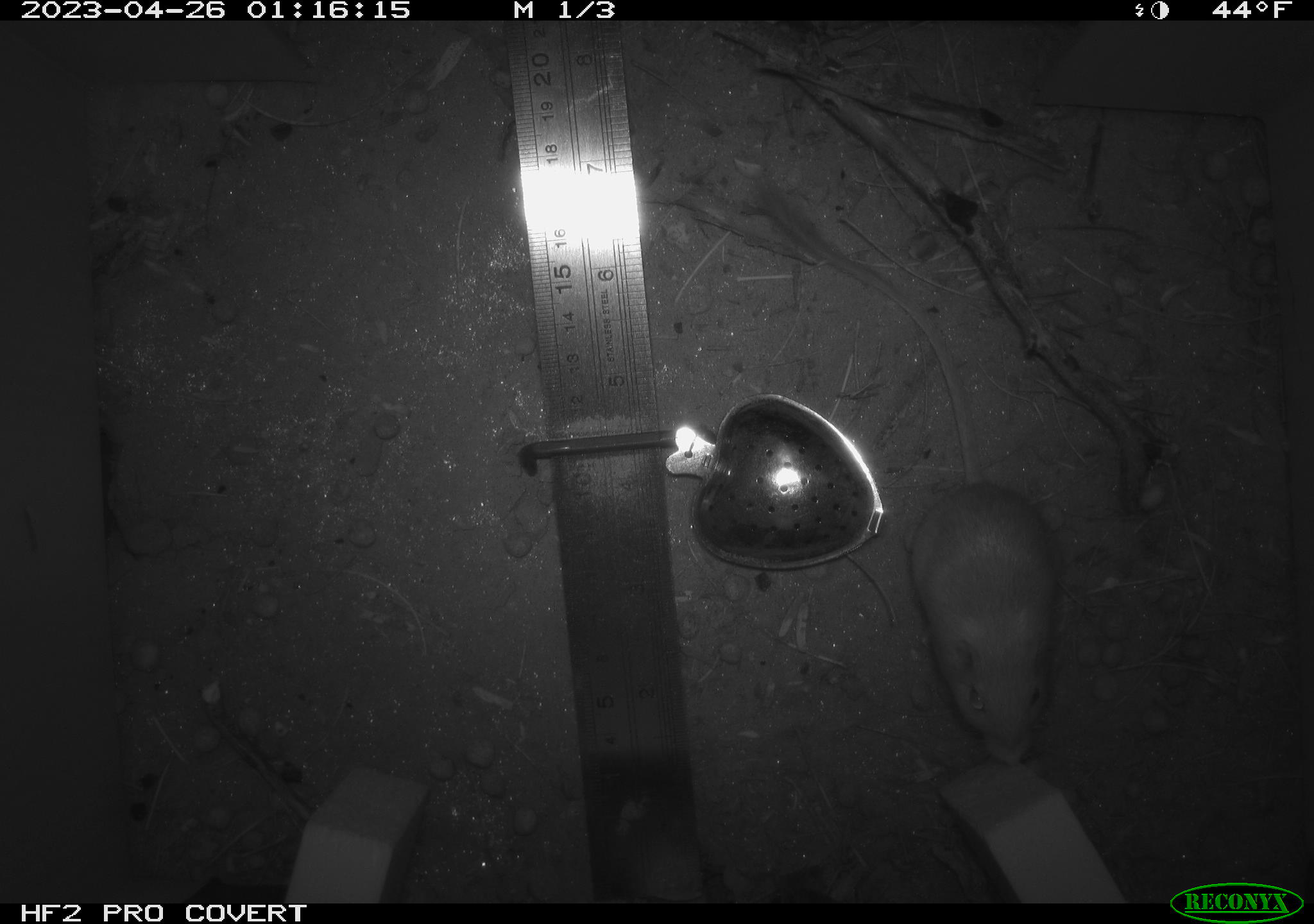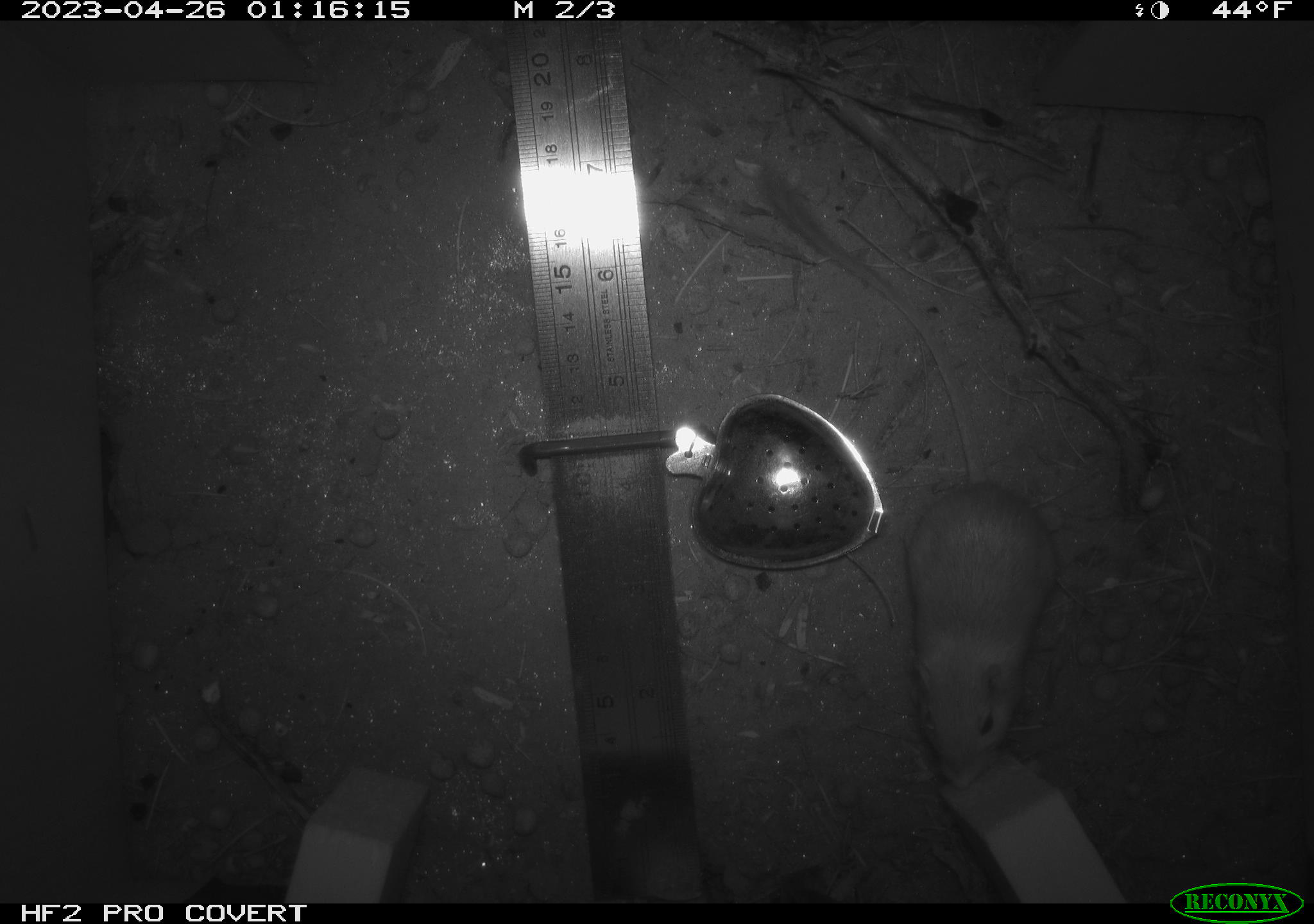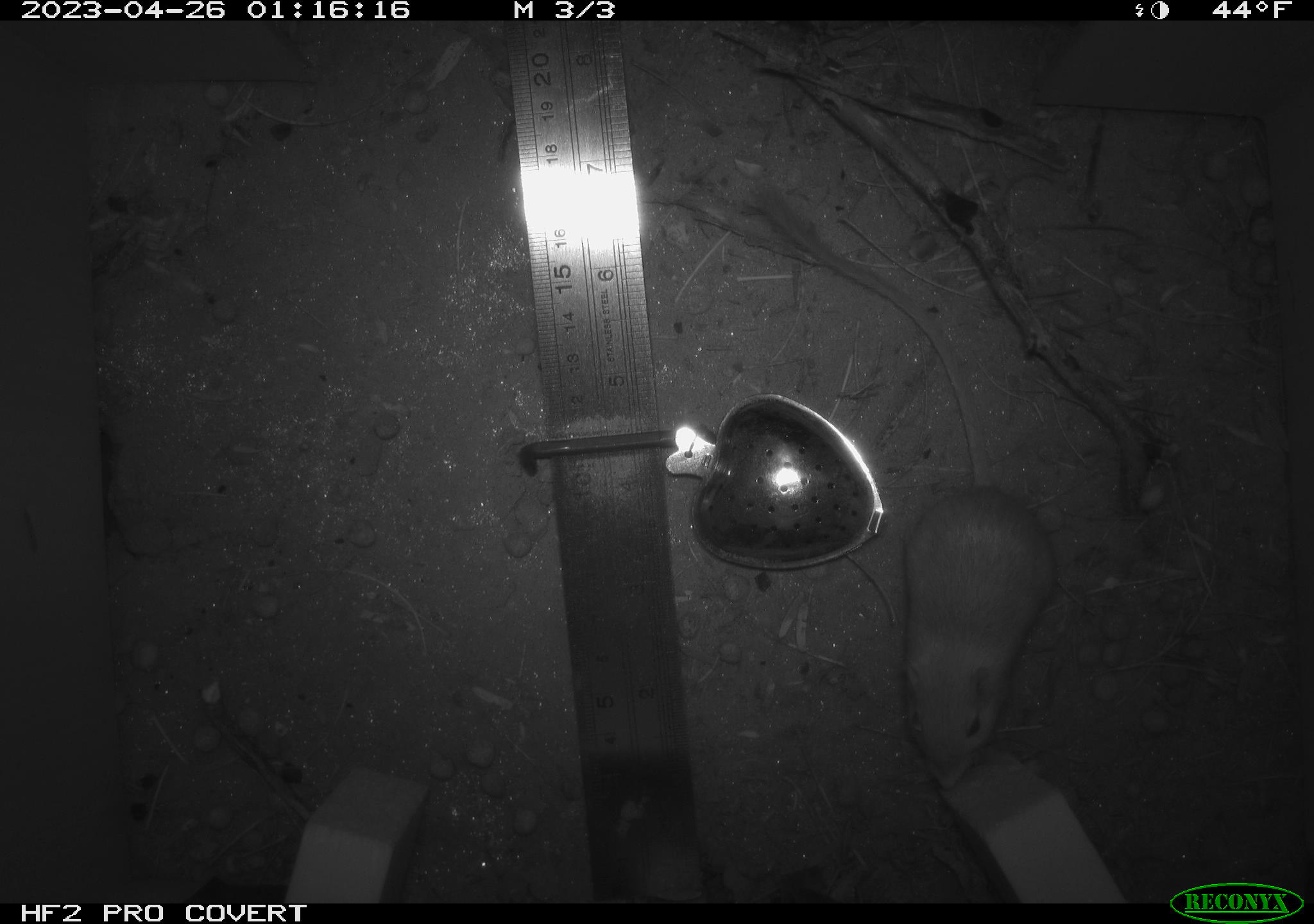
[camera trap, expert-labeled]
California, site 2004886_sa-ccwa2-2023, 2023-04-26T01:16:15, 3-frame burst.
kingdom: Animalia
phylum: Chordata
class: Mammalia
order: Rodentia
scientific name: Rodentia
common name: mouse species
Mouse species (Rodentia).